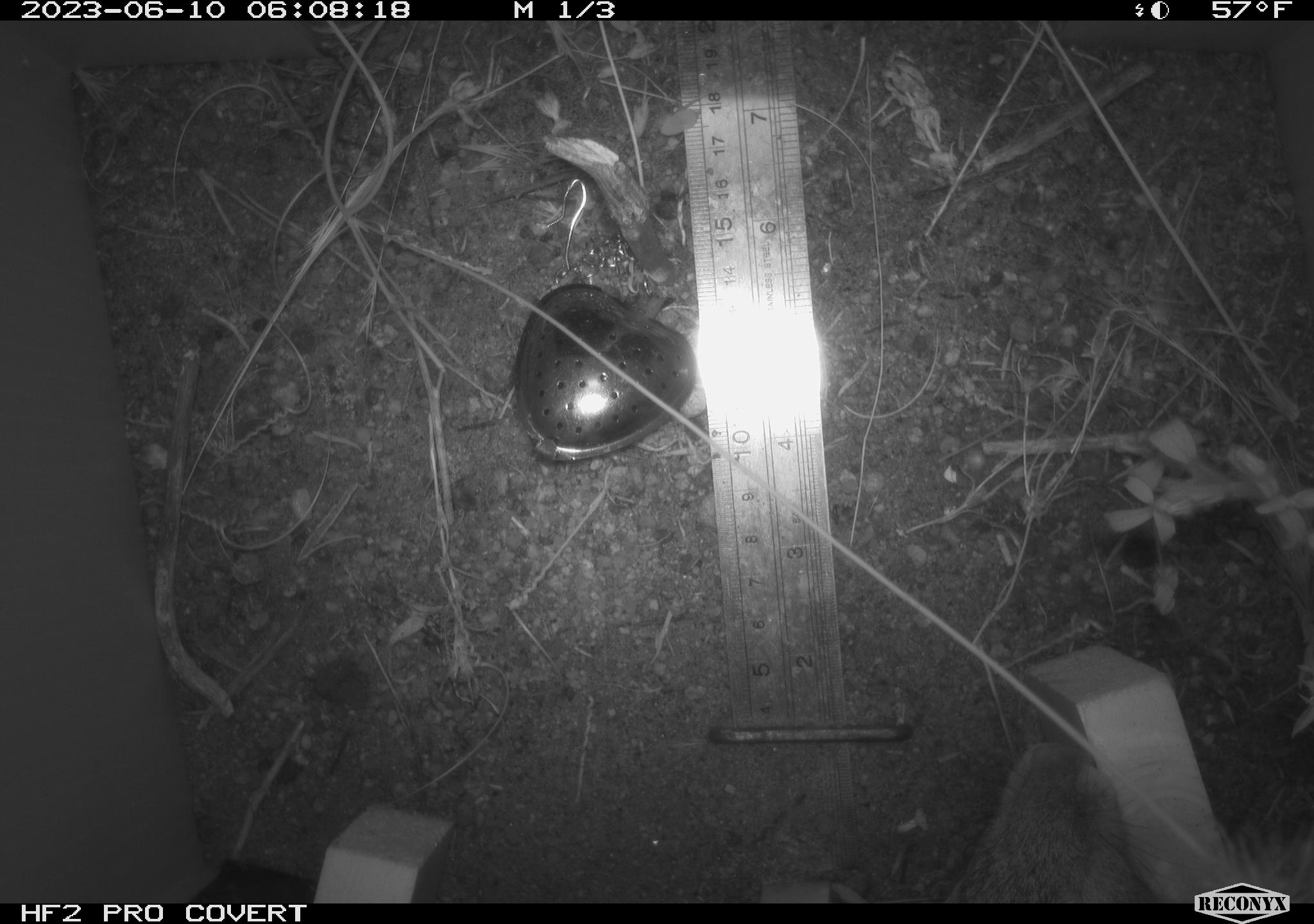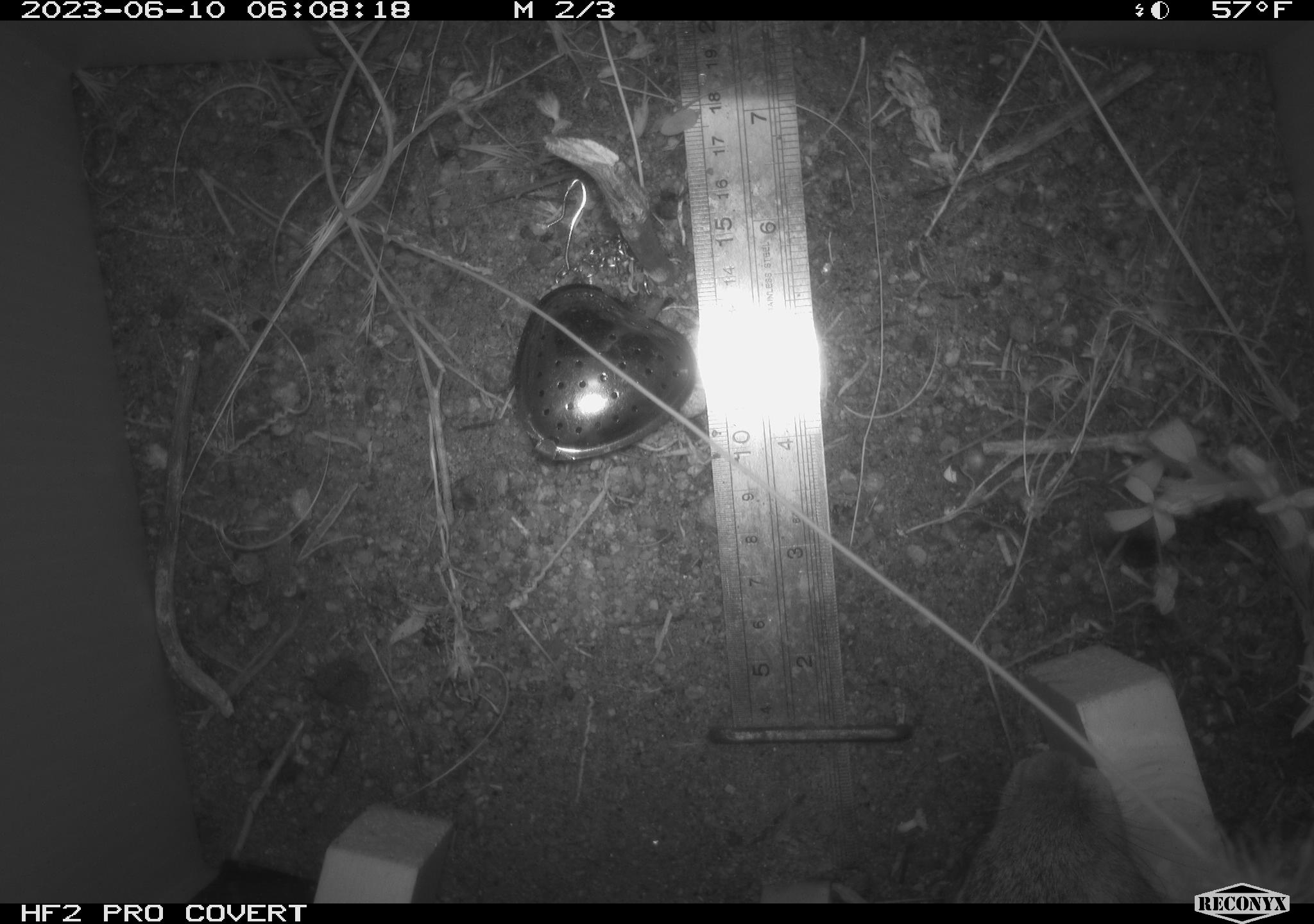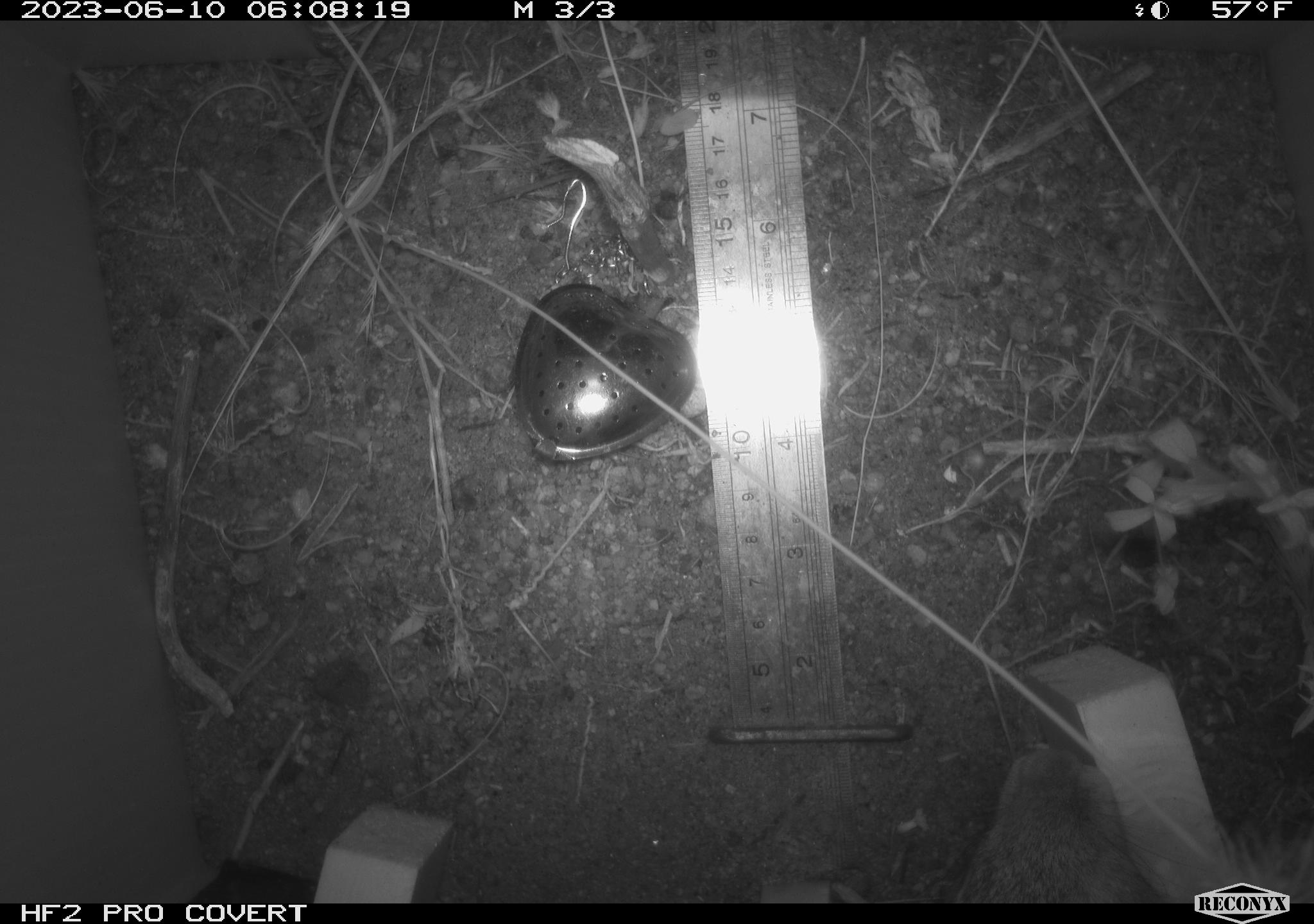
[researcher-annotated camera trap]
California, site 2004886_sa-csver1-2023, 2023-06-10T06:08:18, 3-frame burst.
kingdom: Animalia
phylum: Chordata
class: Mammalia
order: Lagomorpha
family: Leporidae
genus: Sylvilagus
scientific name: Sylvilagus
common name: cottontail rabbits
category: sylvilagus species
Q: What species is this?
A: Sylvilagus species (cottontail rabbits) (Sylvilagus).